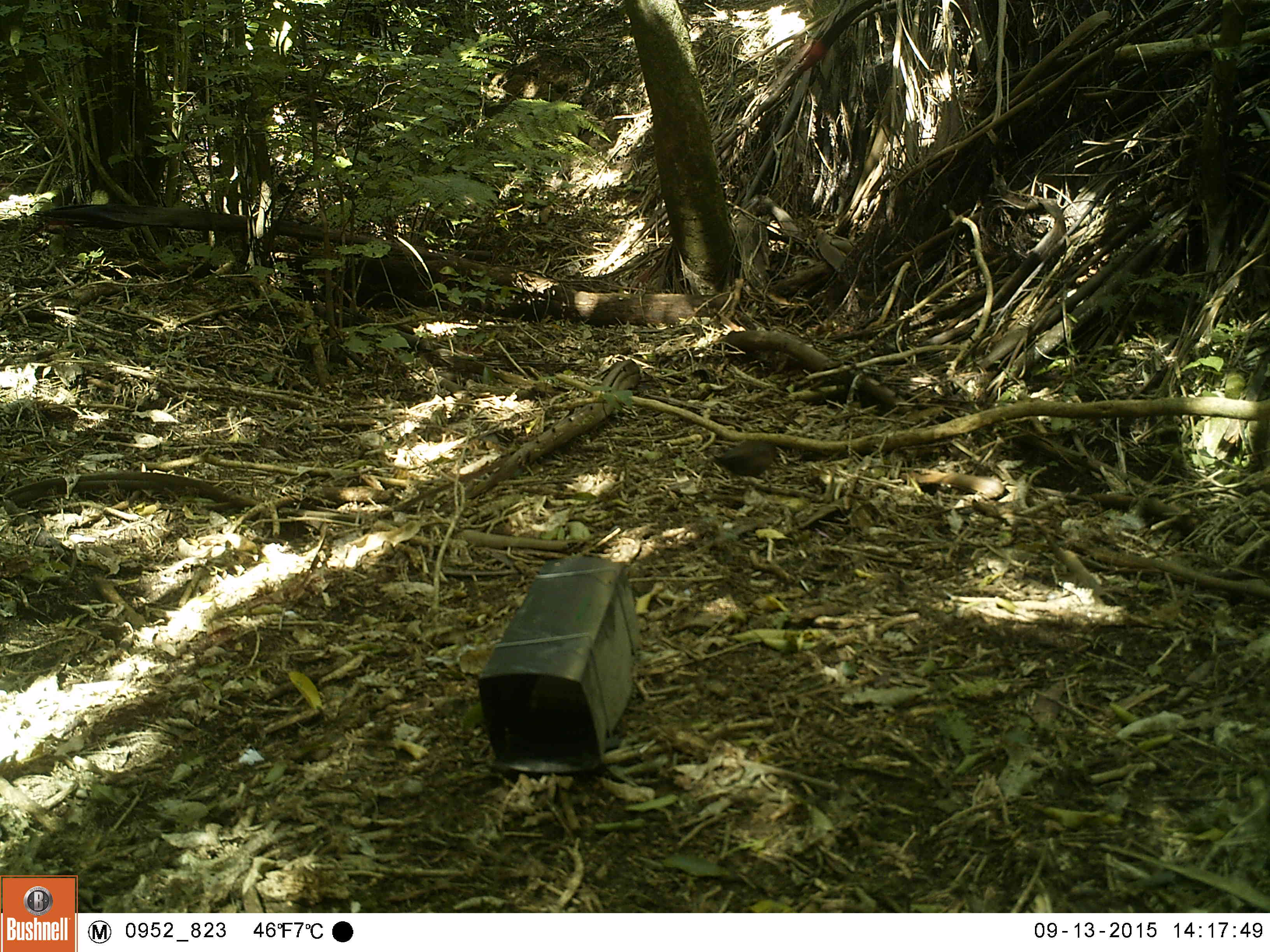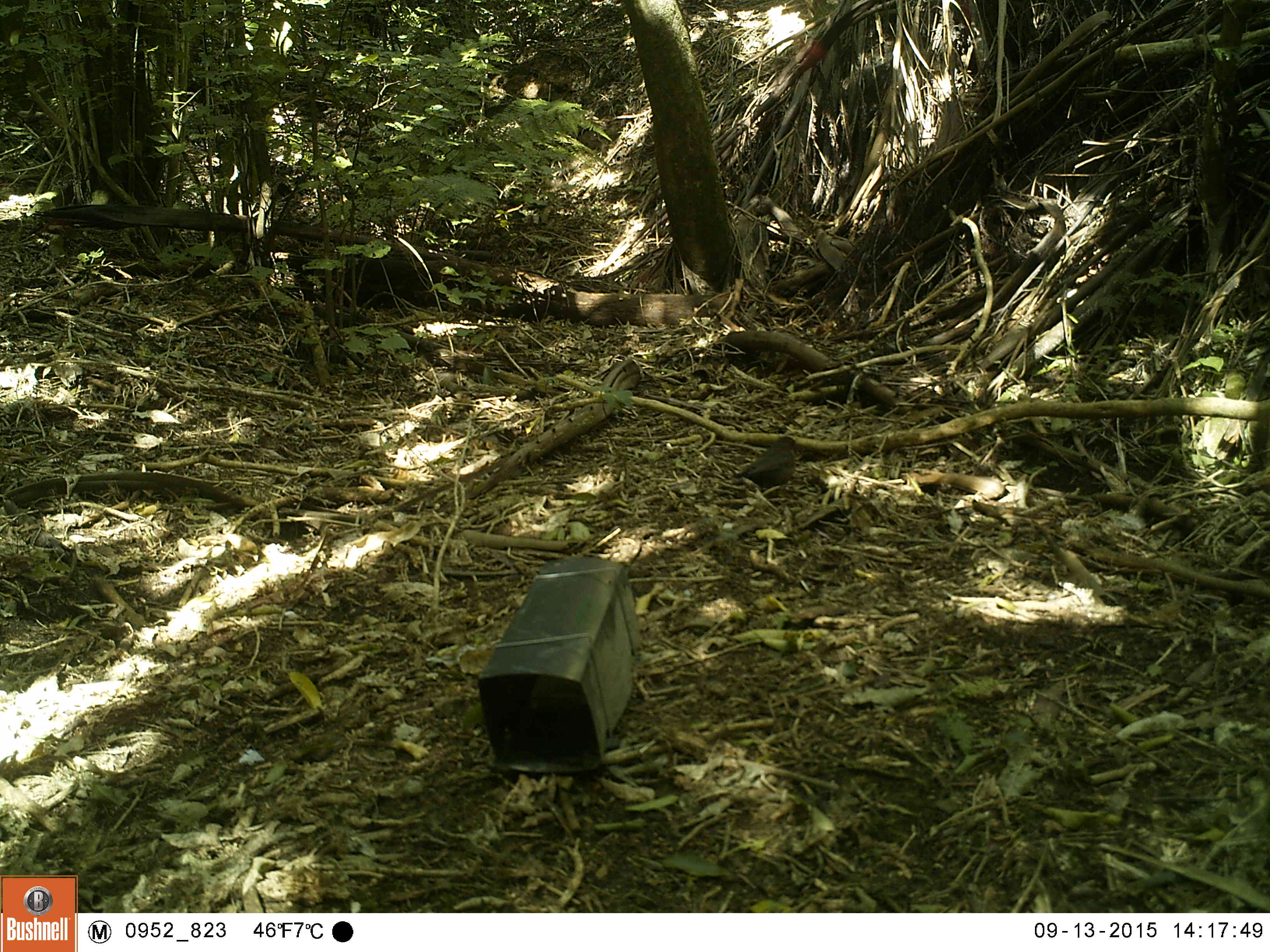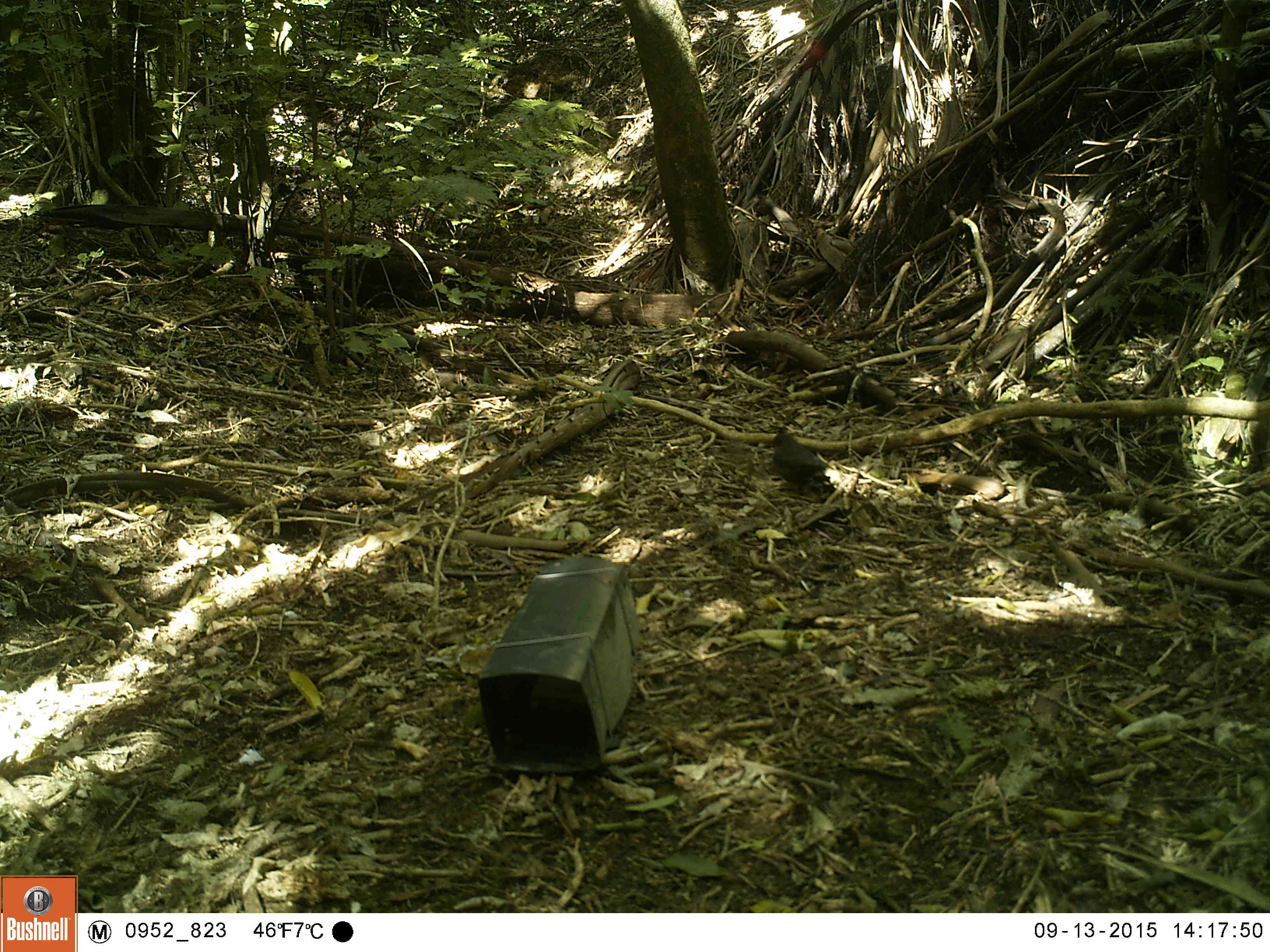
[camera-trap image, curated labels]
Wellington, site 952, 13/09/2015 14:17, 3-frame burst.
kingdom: Animalia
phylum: Chordata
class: Aves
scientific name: Aves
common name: bird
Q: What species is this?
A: Bird (Aves).